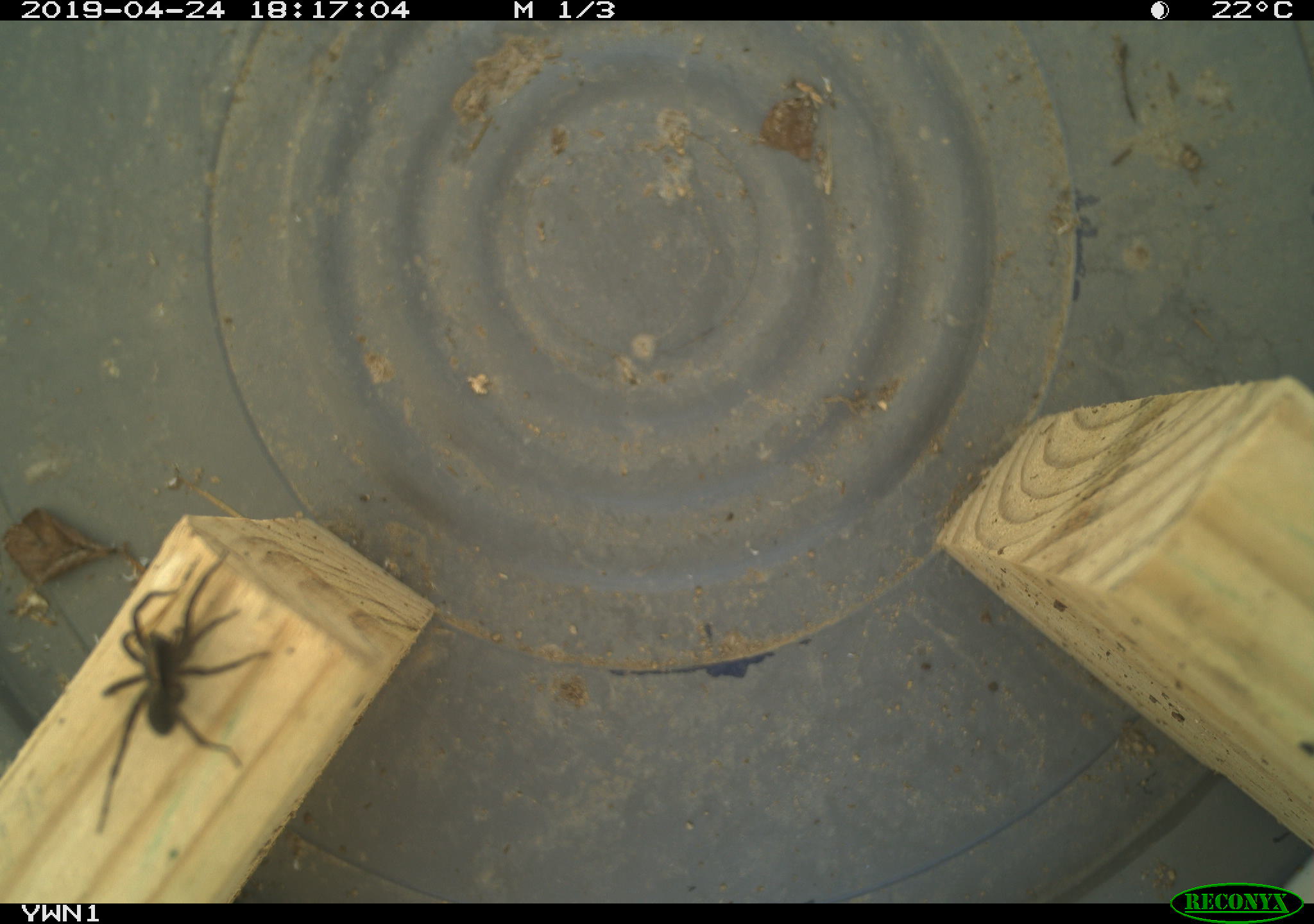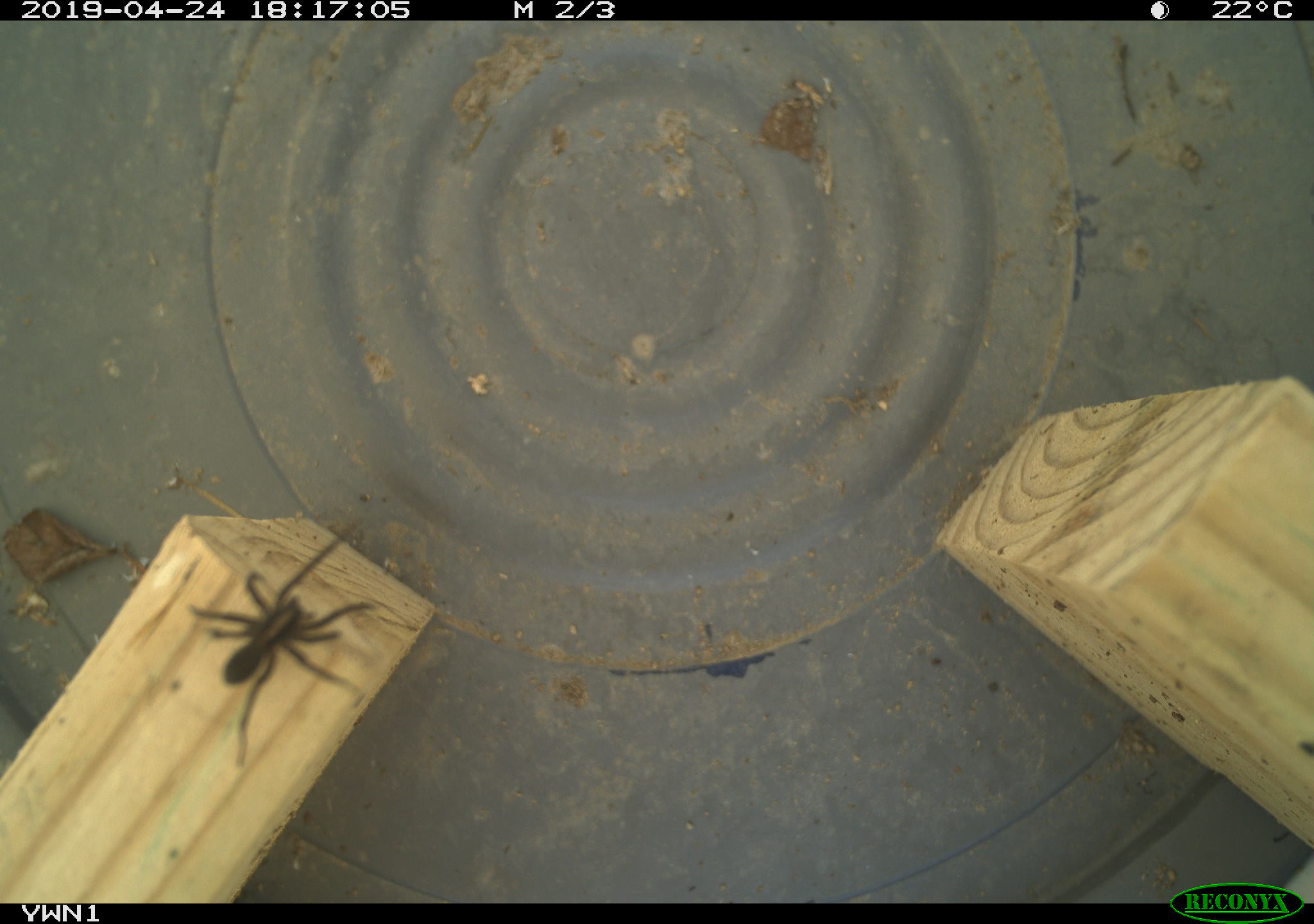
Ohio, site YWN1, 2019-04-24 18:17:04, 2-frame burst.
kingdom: Animalia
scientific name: Animalia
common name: animal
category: invertebrate